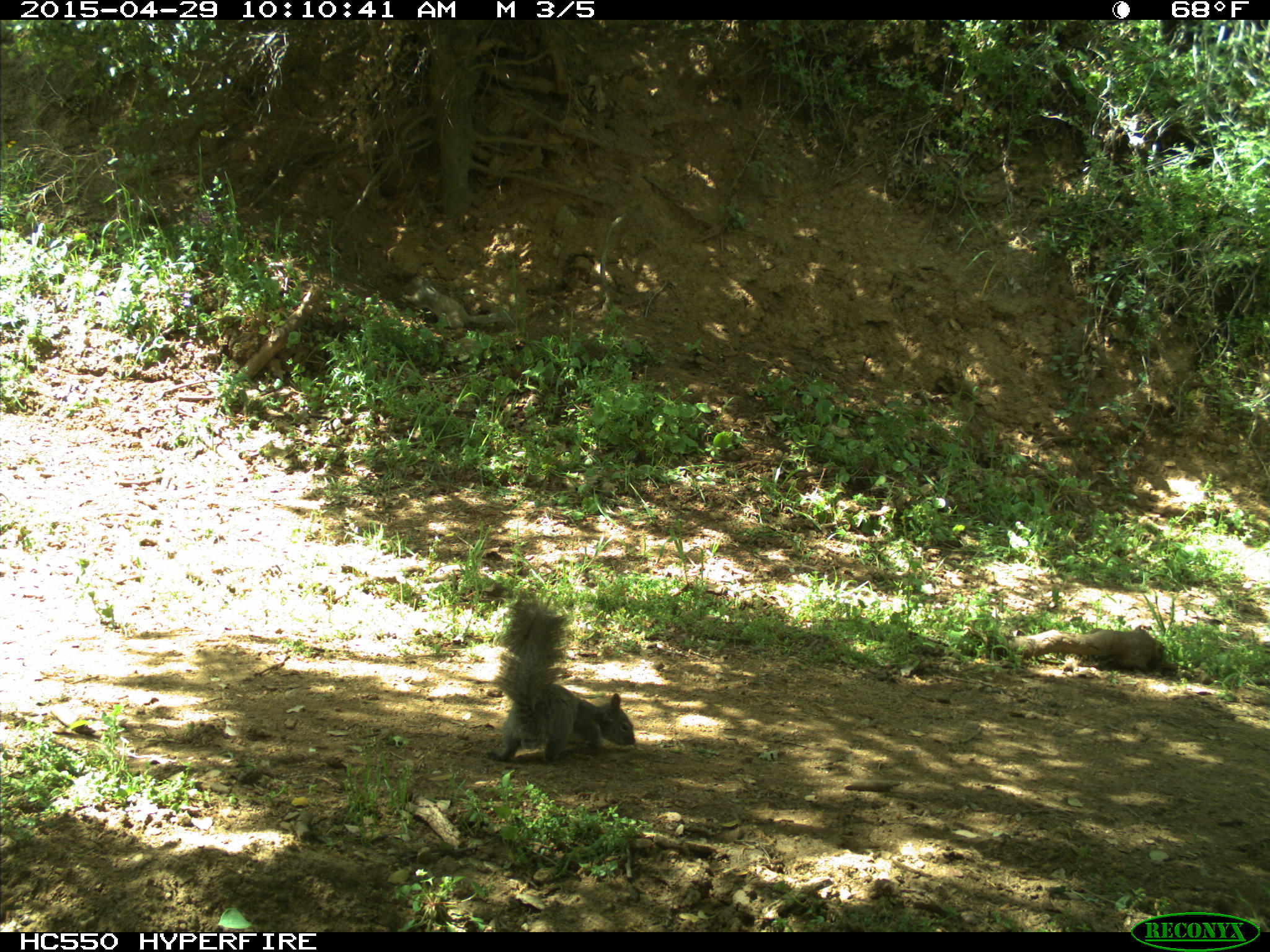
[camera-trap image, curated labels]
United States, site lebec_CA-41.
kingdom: Animalia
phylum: Chordata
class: Mammalia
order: Rodentia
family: Sciuridae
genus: Sciurus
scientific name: Sciurus carolinensis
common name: eastern gray squirrel